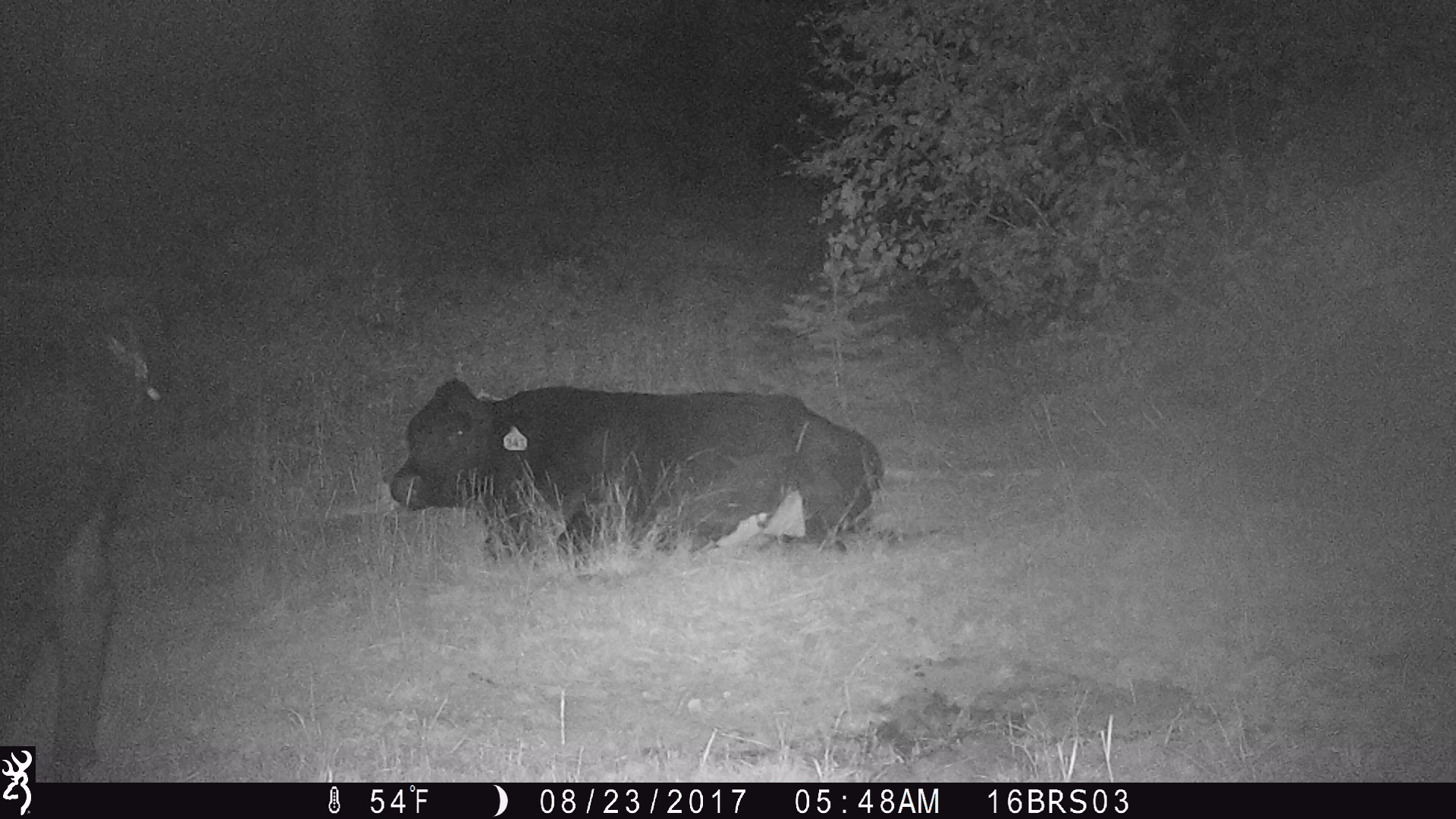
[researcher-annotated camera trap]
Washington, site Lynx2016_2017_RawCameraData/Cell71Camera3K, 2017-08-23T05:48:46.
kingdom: Animalia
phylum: Chordata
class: Mammalia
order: Artiodactyla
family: Bovidae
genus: Bos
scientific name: Bos taurus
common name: domestic cattle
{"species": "domestic cattle (Bos taurus)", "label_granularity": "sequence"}